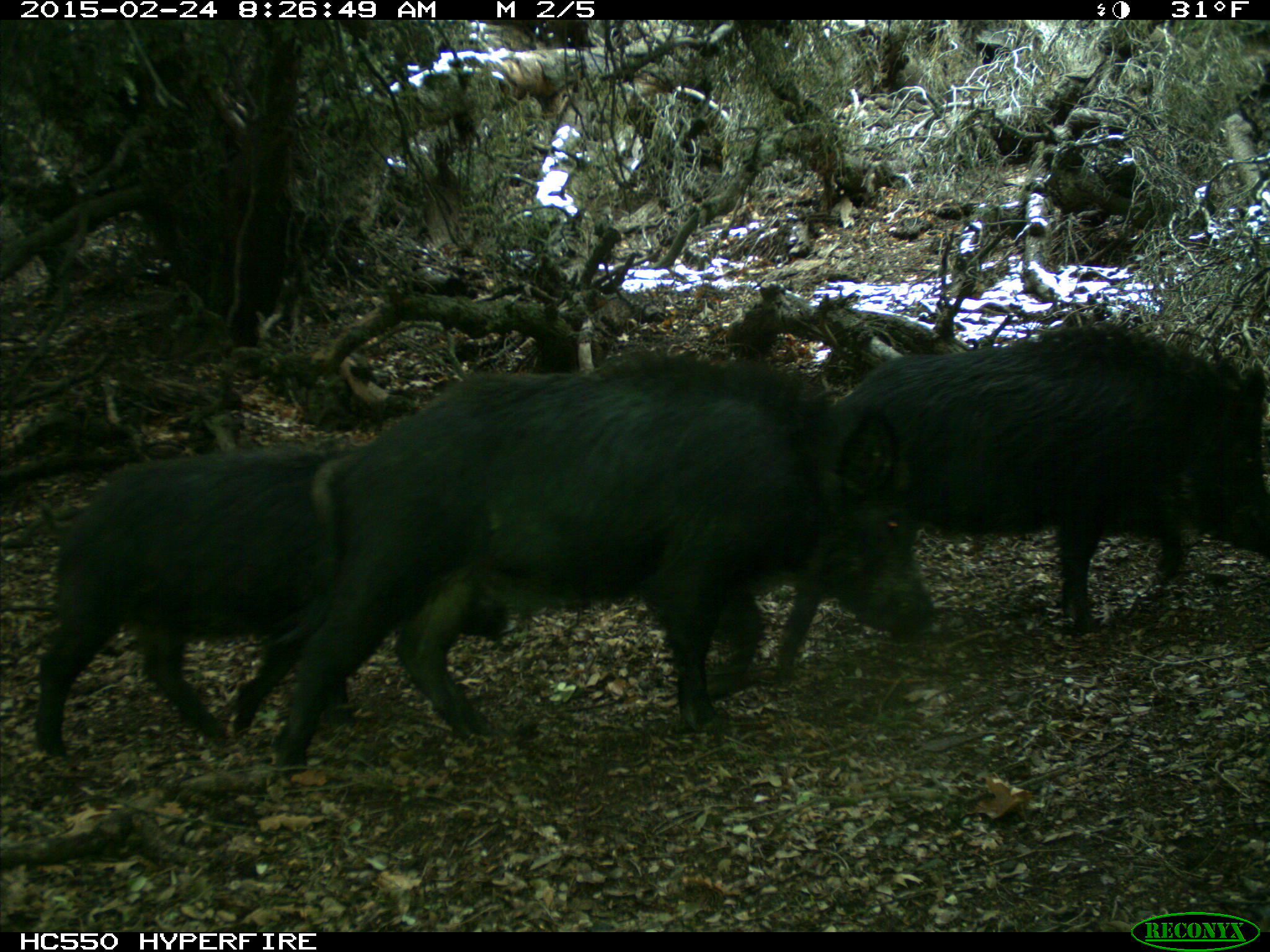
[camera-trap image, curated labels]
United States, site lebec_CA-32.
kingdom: Animalia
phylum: Chordata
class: Mammalia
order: Artiodactyla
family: Suidae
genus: Sus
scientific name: Sus scrofa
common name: wild boar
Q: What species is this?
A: Sus scrofa (wild boar).